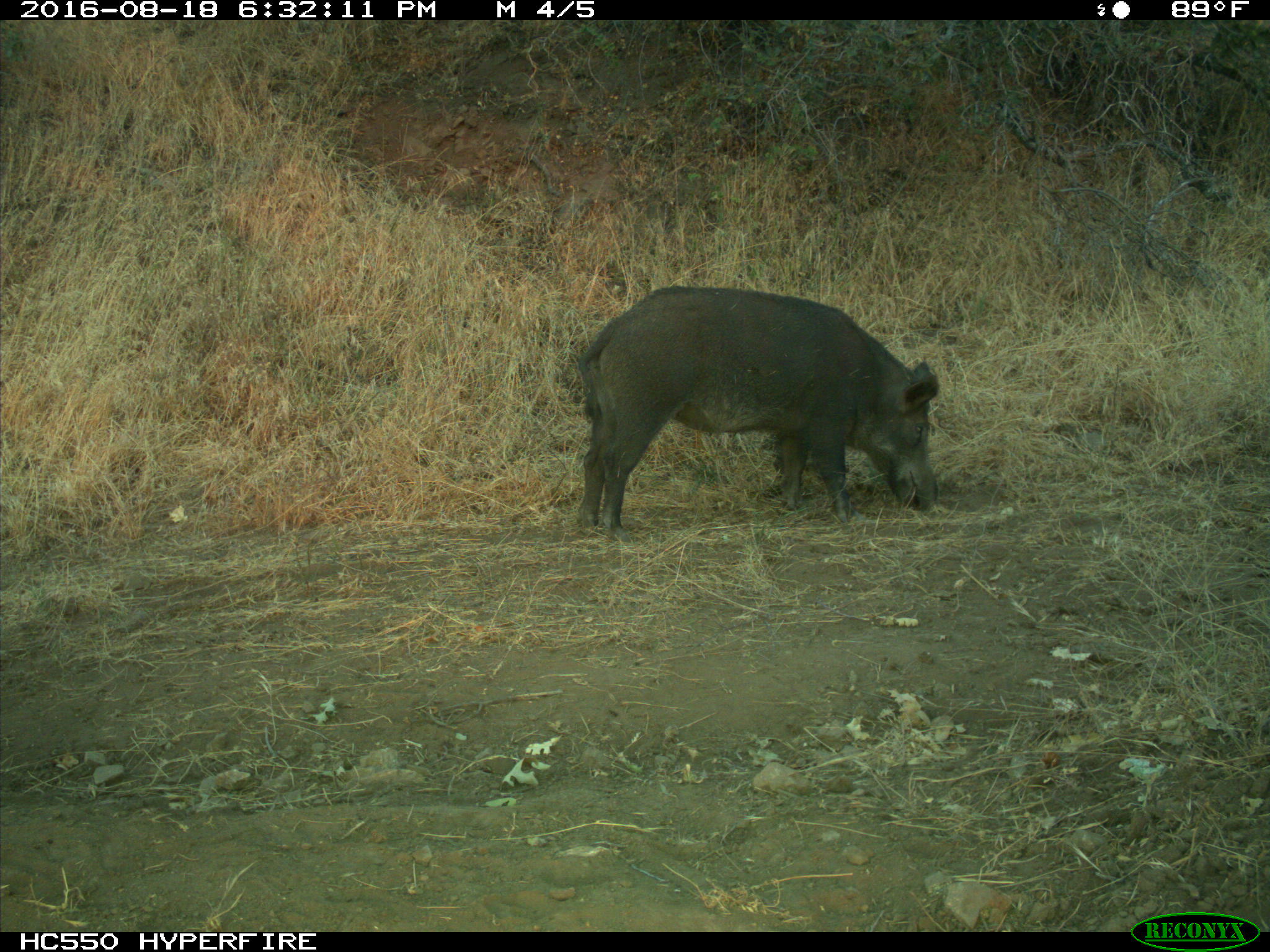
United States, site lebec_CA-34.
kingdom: Animalia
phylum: Chordata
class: Mammalia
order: Artiodactyla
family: Suidae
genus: Sus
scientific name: Sus scrofa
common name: wild boar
Sus scrofa (wild boar).